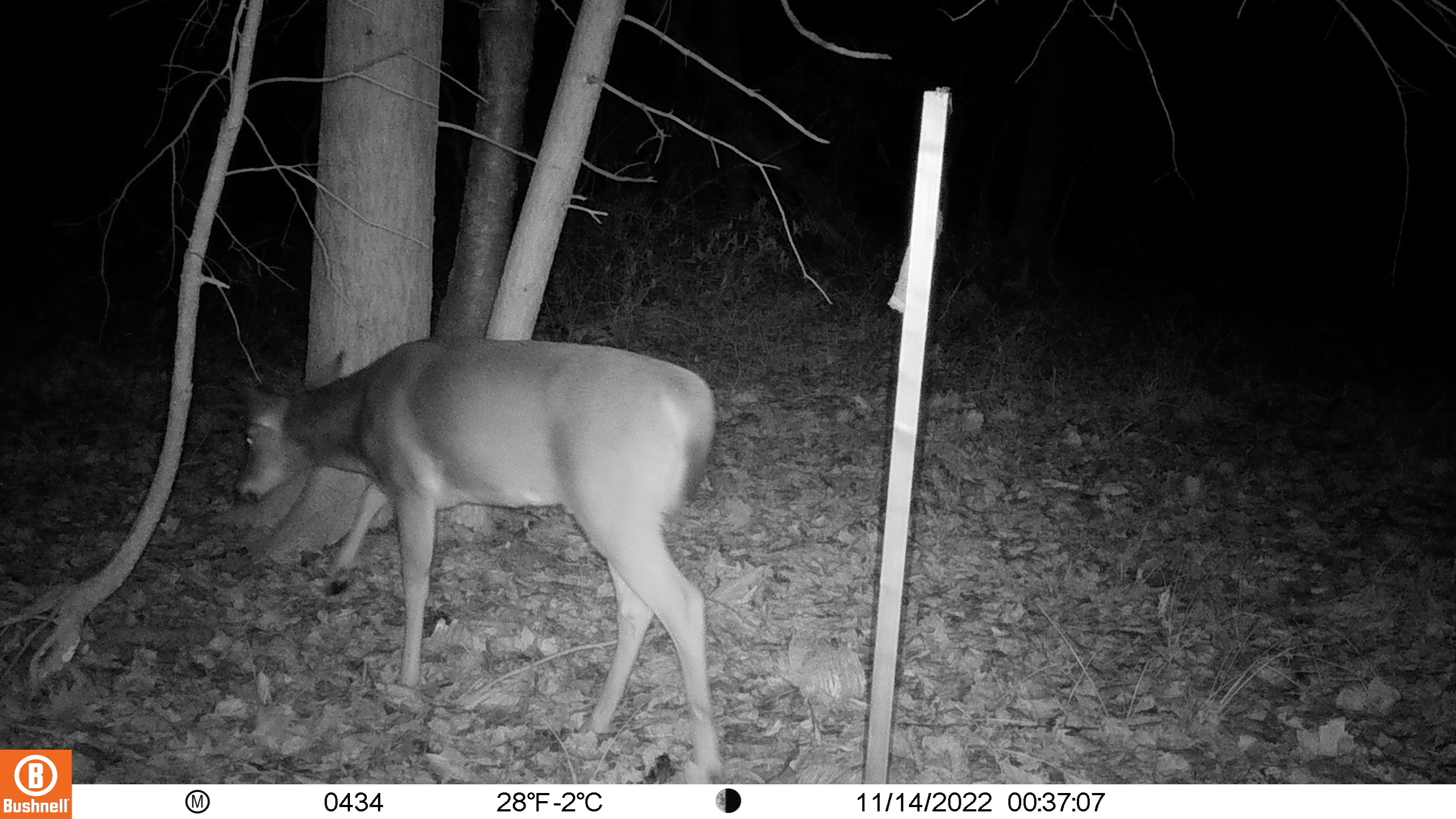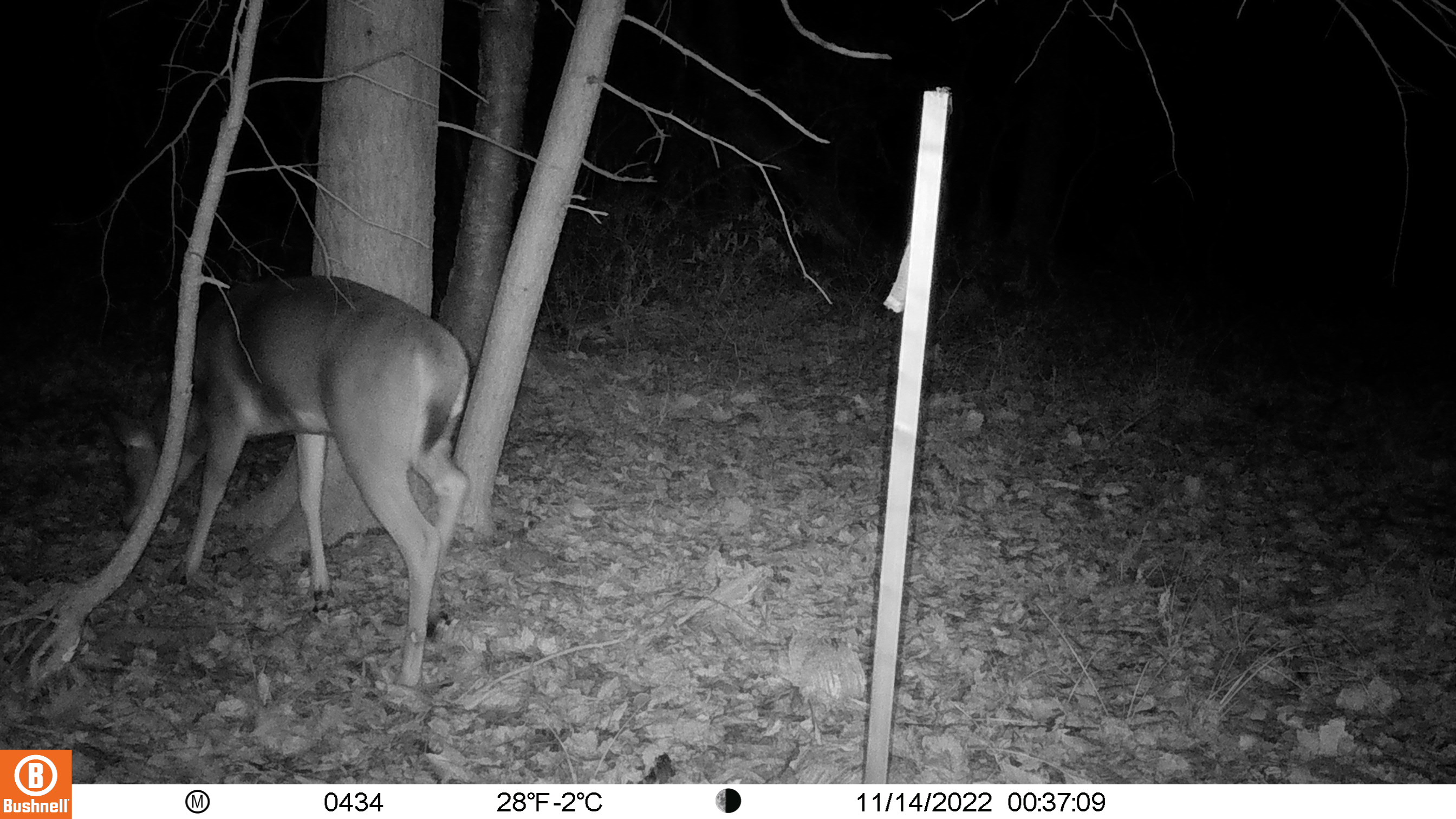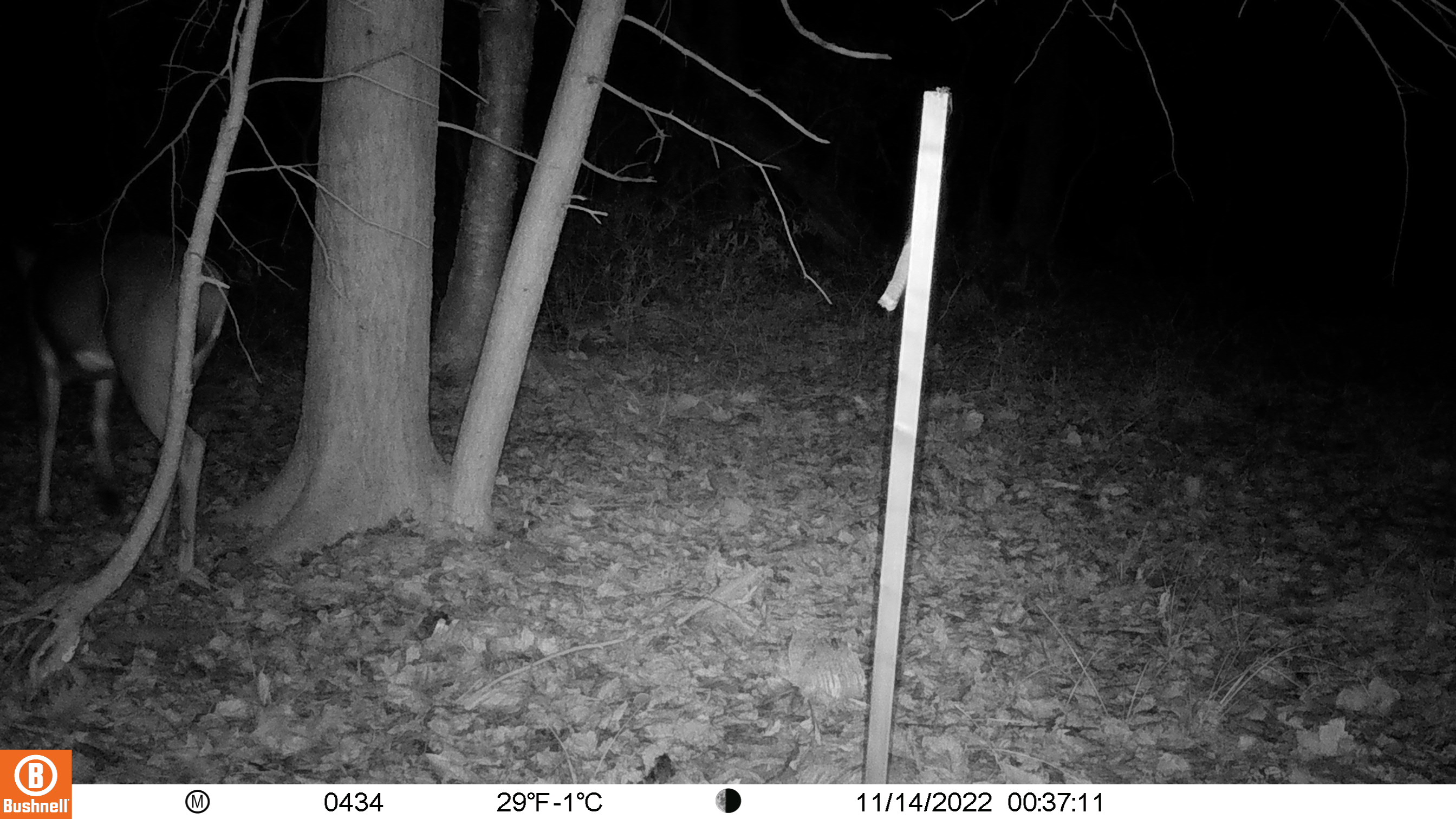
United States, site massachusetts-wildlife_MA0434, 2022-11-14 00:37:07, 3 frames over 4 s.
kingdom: Animalia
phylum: Chordata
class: Mammalia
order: Artiodactyla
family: Cervidae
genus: Odocoileus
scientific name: Odocoileus virginianus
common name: white-tailed deer